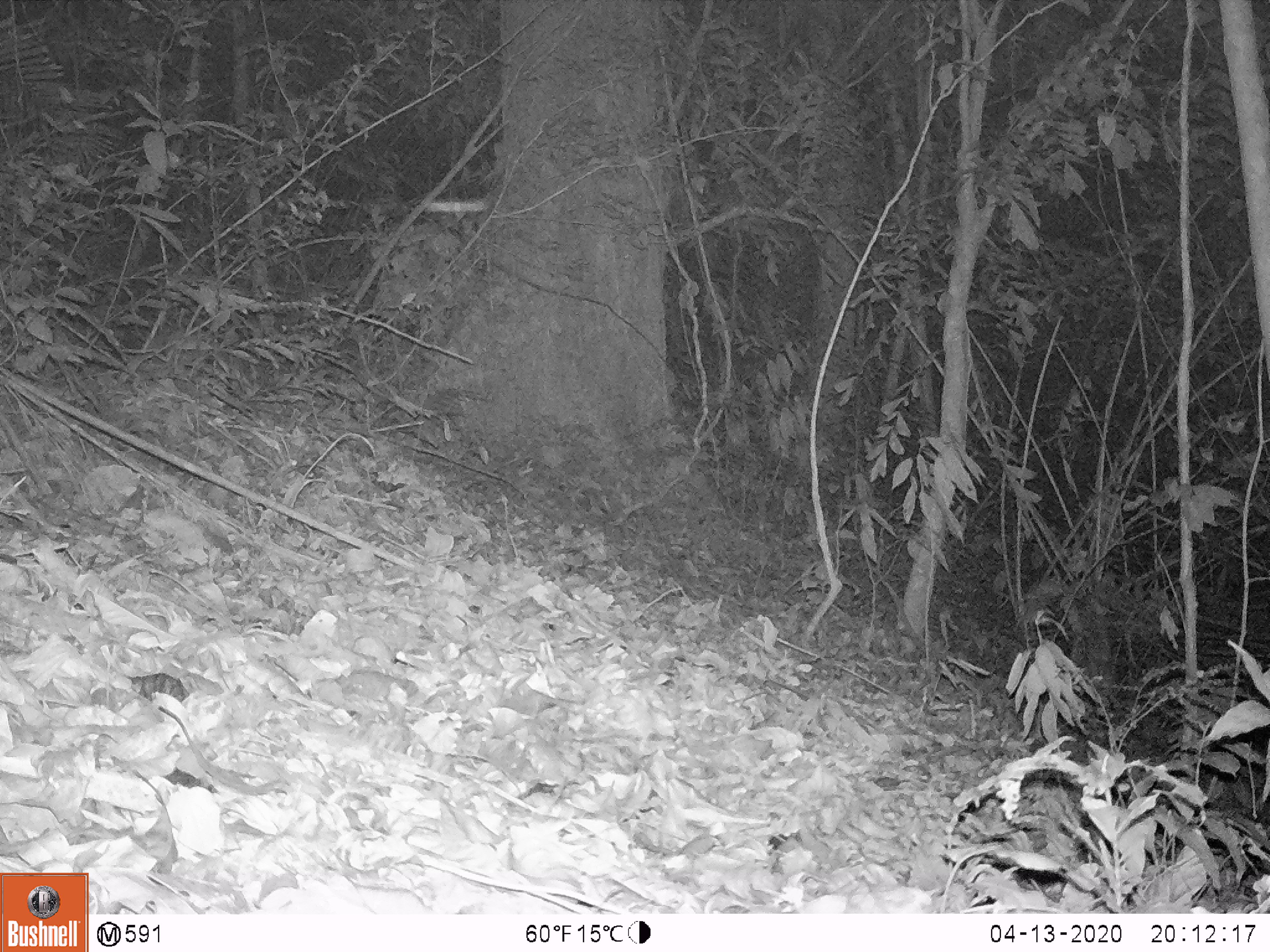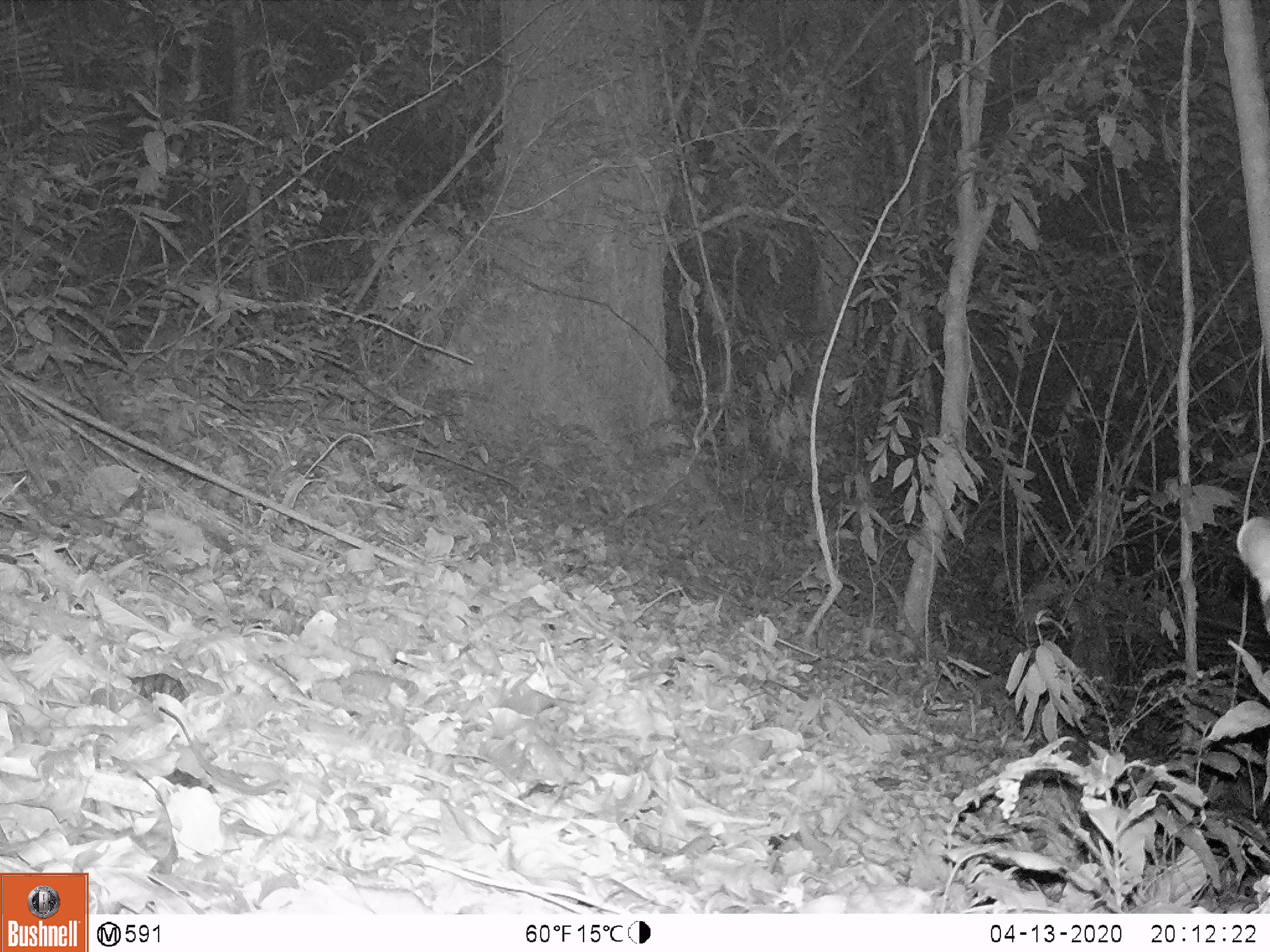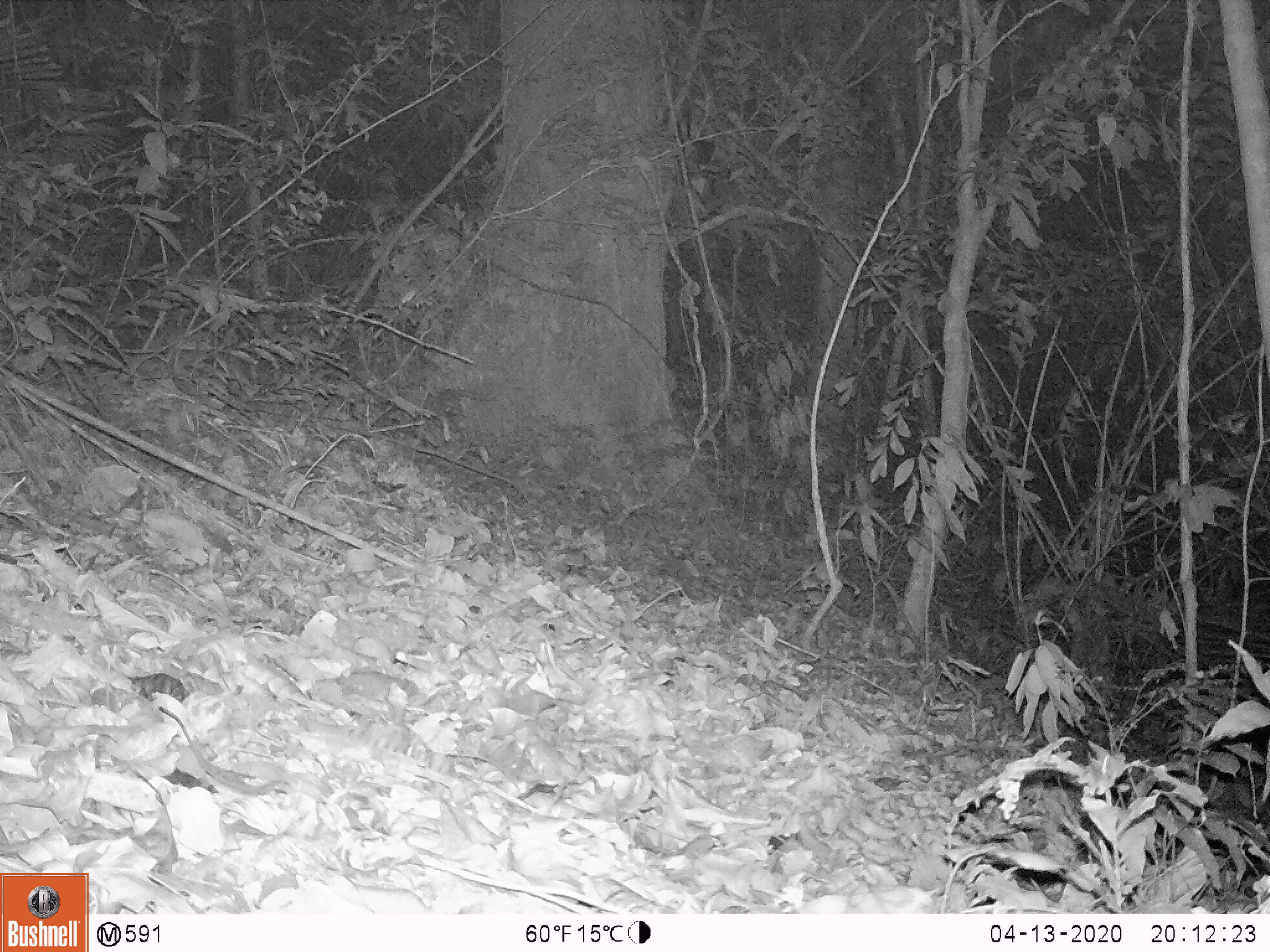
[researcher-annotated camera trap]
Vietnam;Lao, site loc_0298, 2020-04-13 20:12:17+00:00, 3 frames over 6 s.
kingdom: Animalia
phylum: Chordata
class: Mammalia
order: Carnivora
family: Viverridae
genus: Paradoxurus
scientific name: Paradoxurus hermaphroditus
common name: common palm civet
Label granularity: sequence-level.